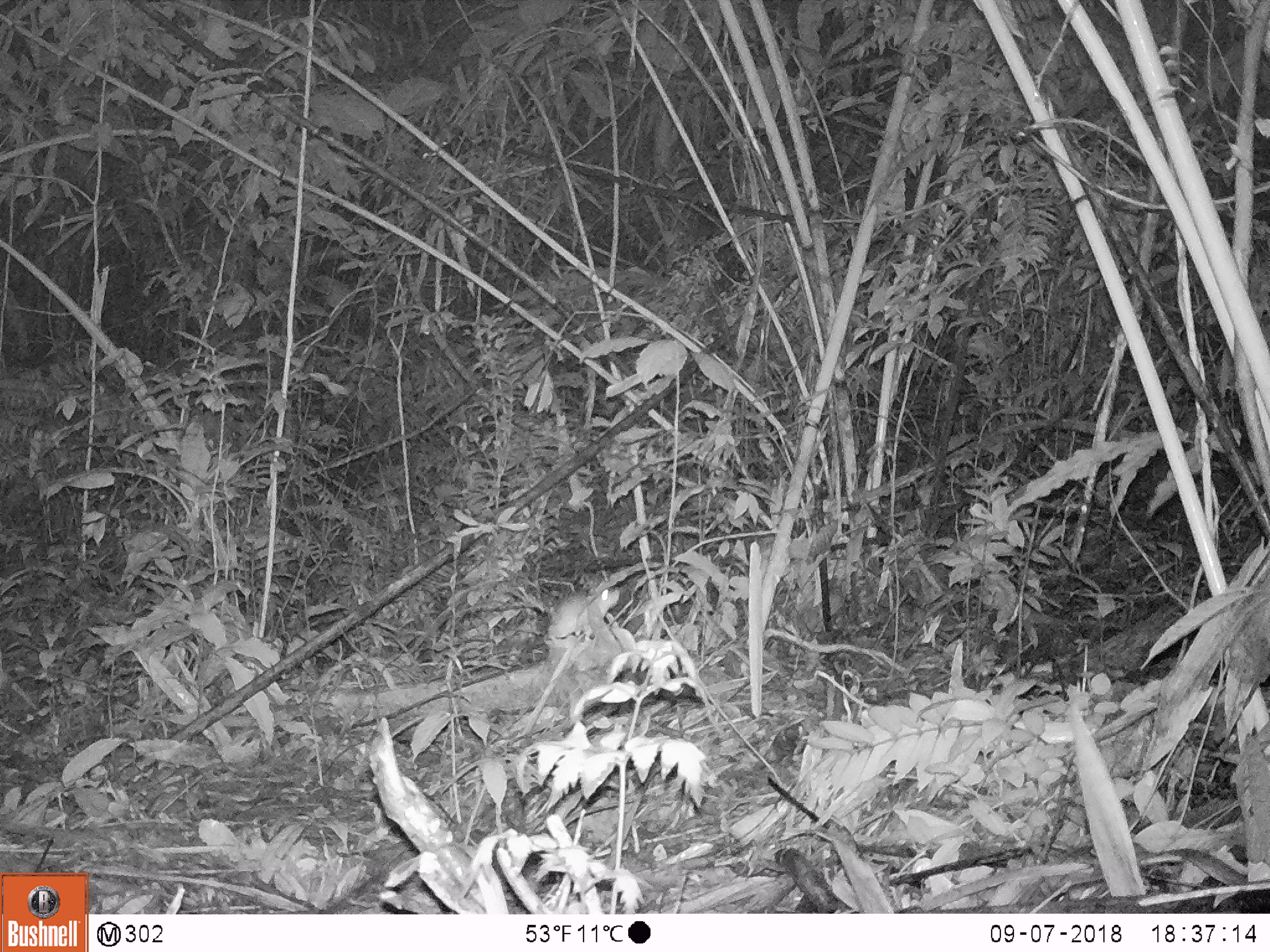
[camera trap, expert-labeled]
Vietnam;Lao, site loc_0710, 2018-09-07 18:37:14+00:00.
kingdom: Animalia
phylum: Chordata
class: Mammalia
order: Rodentia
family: Muridae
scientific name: Muridae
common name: old-world mice and rats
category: unidentified murid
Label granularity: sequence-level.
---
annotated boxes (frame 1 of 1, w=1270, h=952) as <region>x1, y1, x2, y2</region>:
unidentified murid: <region>544, 586, 621, 640</region>